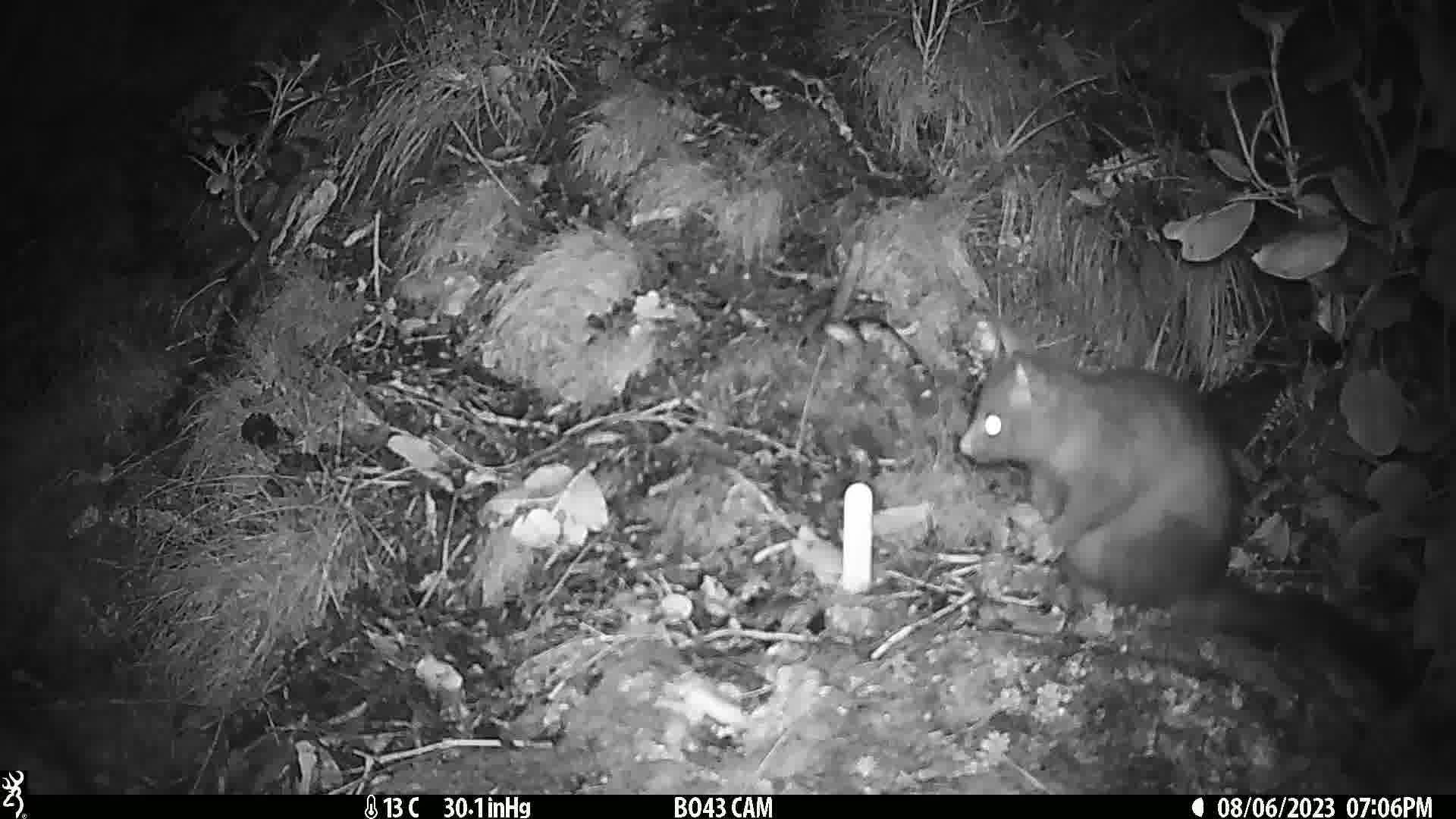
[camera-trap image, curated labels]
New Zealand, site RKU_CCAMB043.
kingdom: Animalia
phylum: Chordata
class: Mammalia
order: Diprotodontia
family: Phalangeridae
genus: Trichosurus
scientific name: Trichosurus vulpecula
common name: common brushtail possum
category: possum